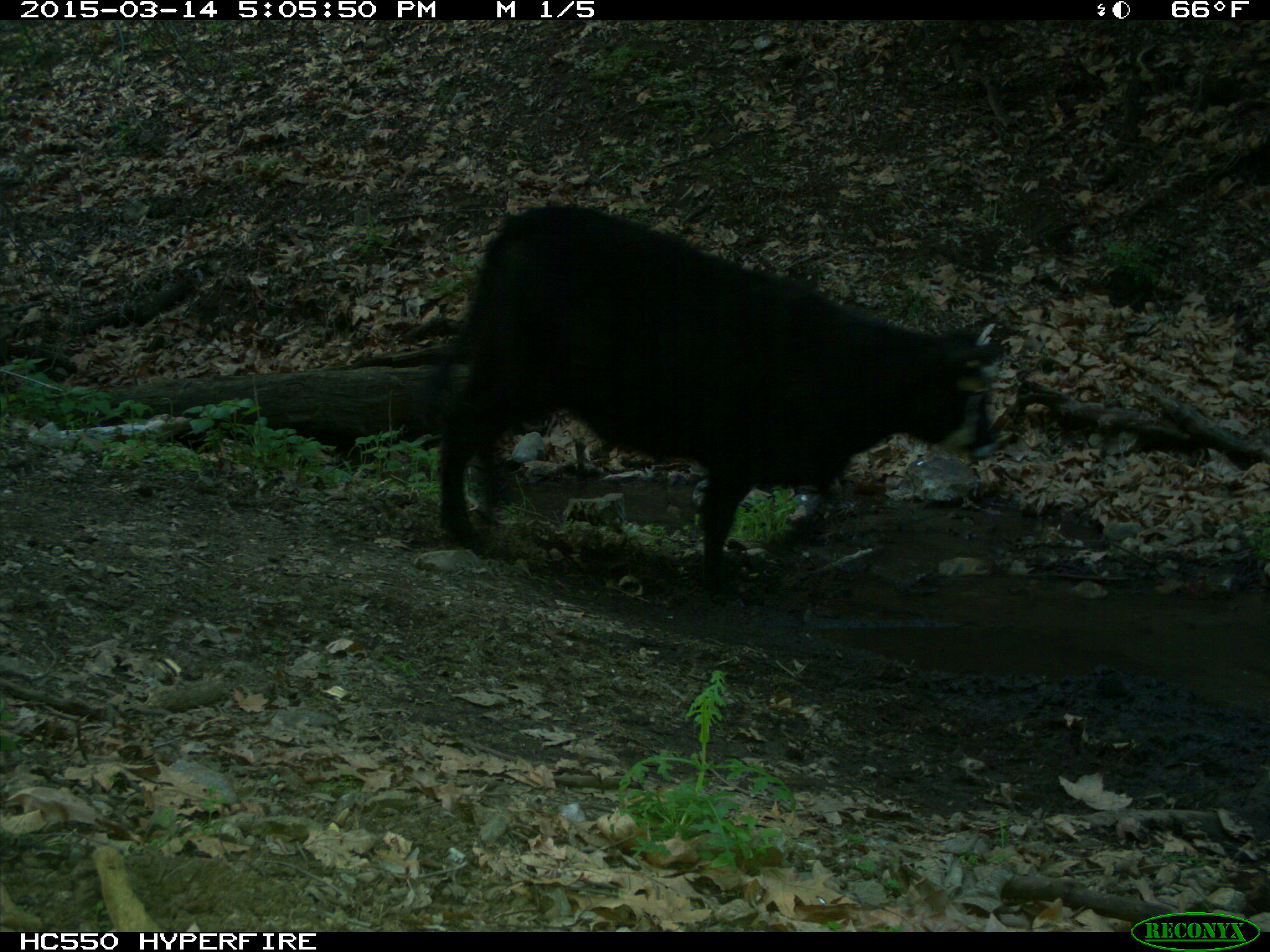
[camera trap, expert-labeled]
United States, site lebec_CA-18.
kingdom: Animalia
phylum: Chordata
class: Mammalia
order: Artiodactyla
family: Bovidae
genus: Bos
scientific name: Bos taurus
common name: domestic cow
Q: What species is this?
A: Bos taurus (domestic cow).